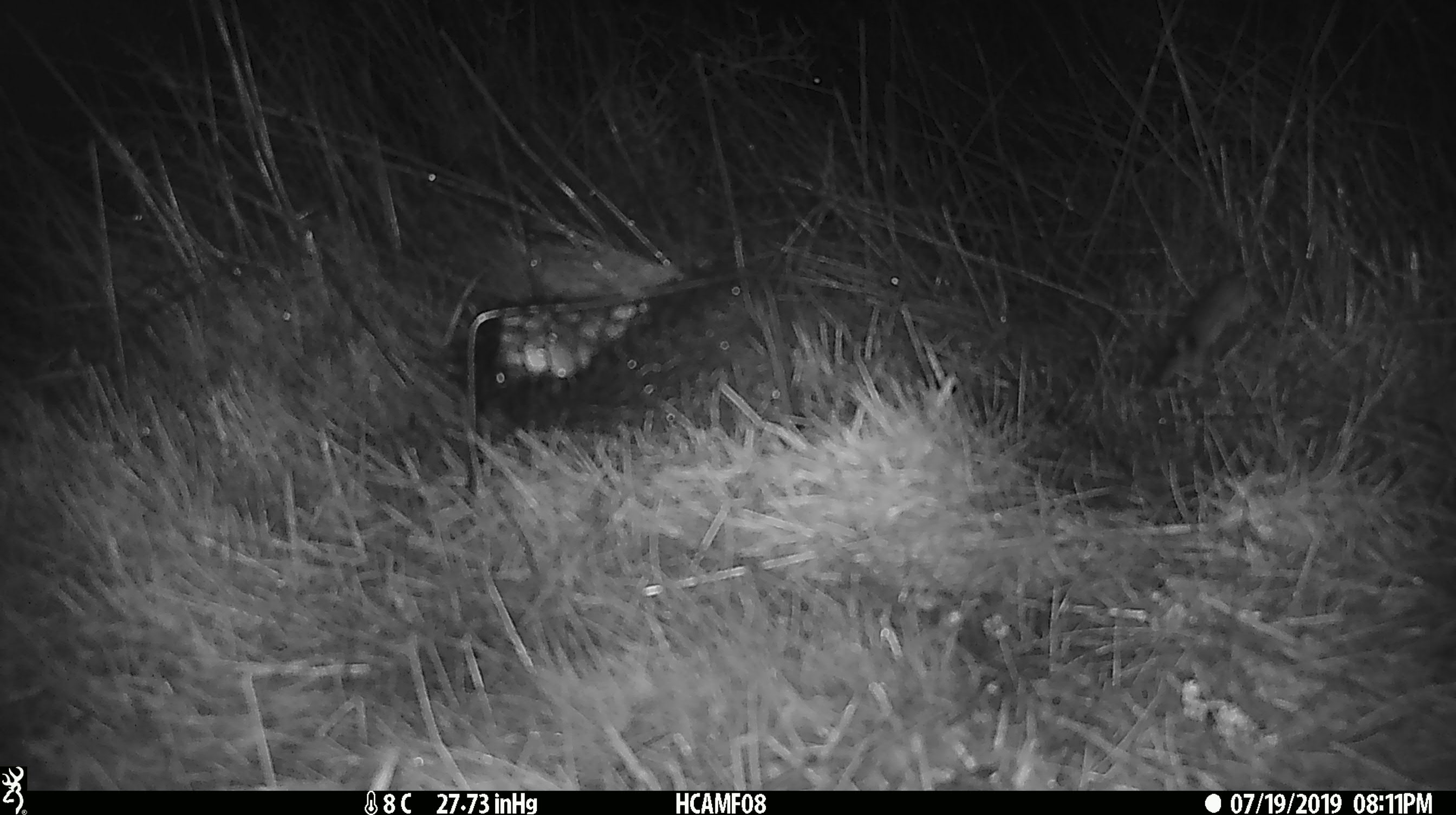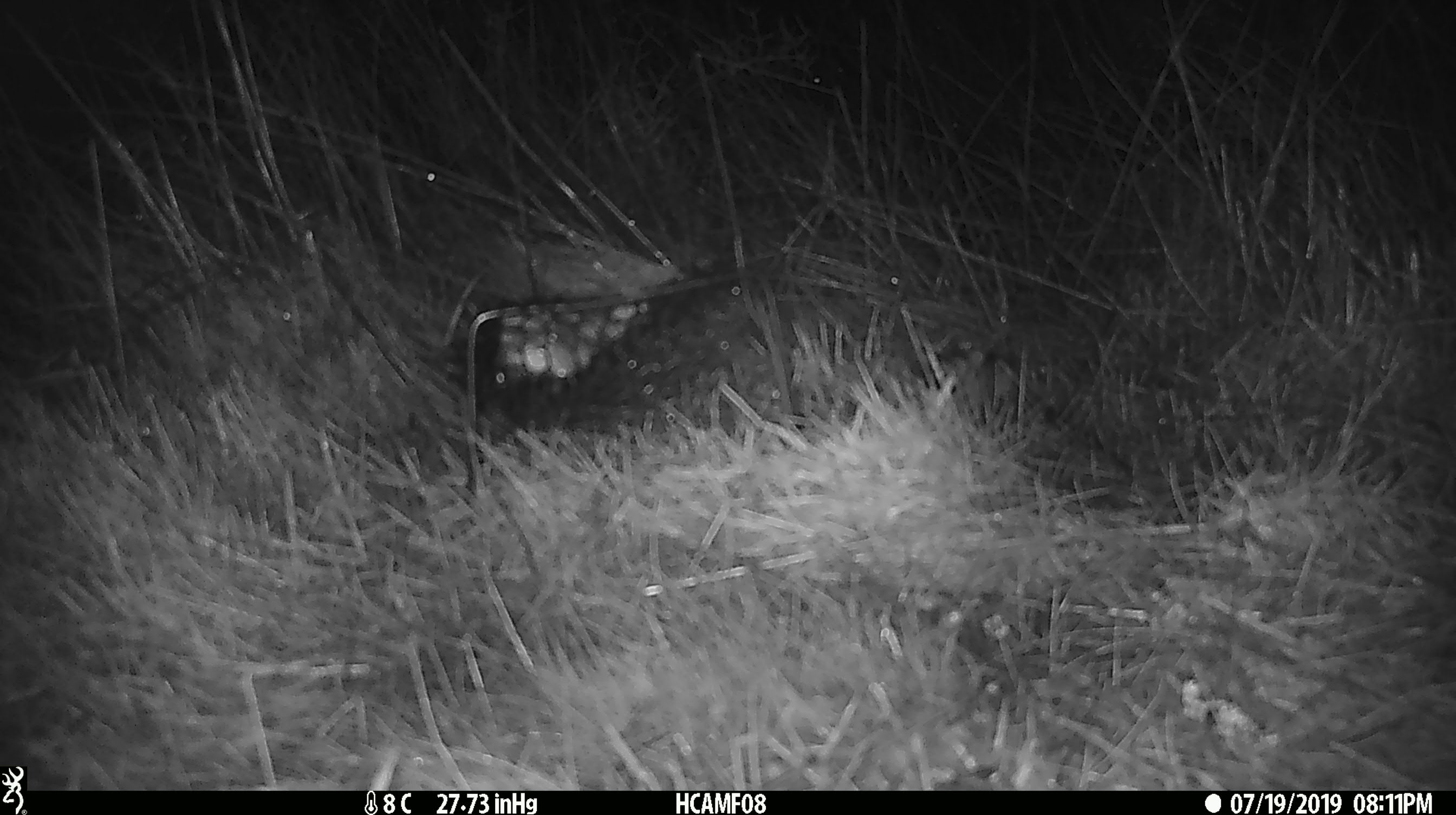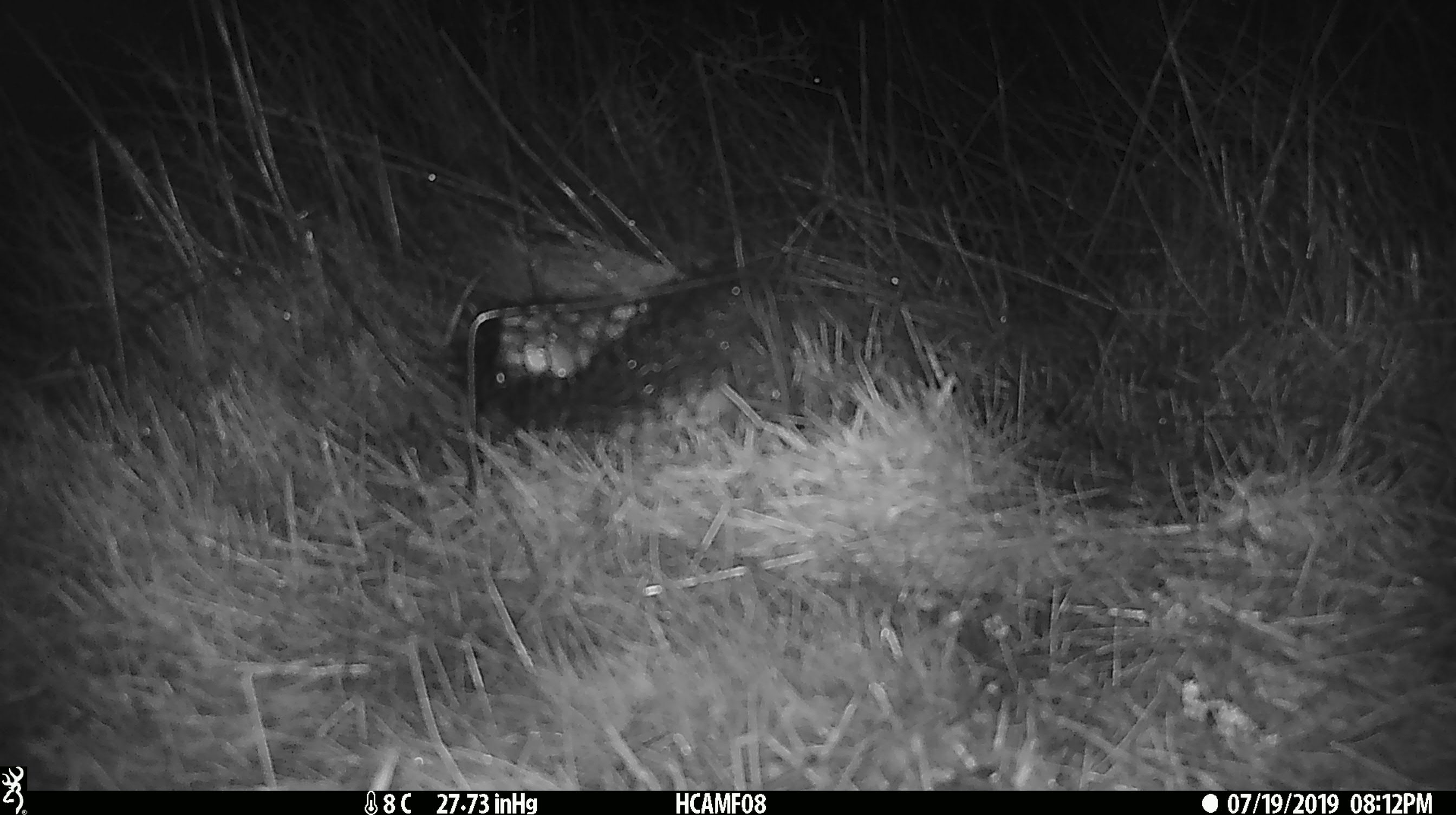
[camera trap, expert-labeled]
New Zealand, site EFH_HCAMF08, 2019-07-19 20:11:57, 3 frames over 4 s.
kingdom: Animalia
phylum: Chordata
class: Mammalia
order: Rodentia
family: Muridae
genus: Mus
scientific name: Mus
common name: mouse